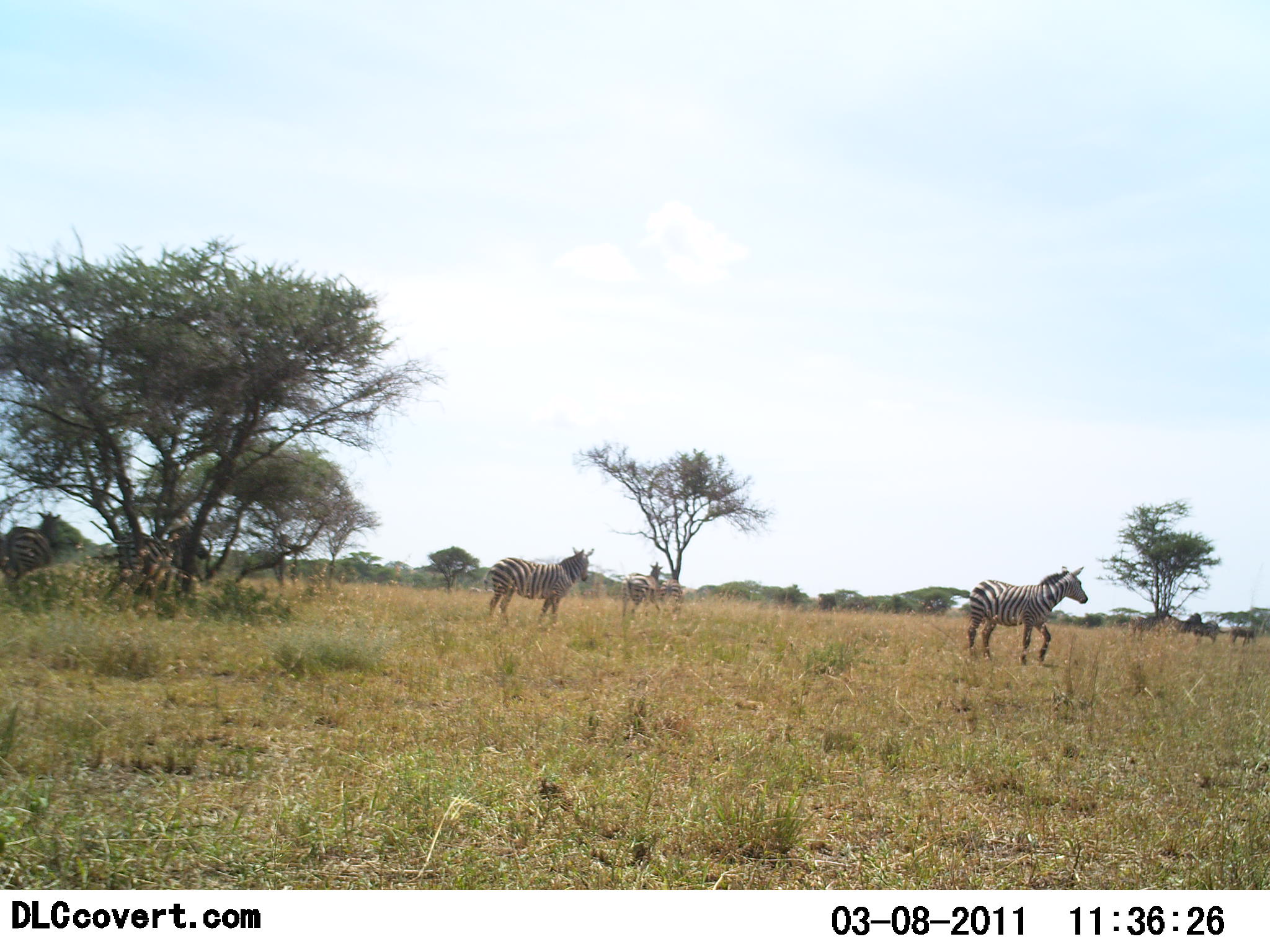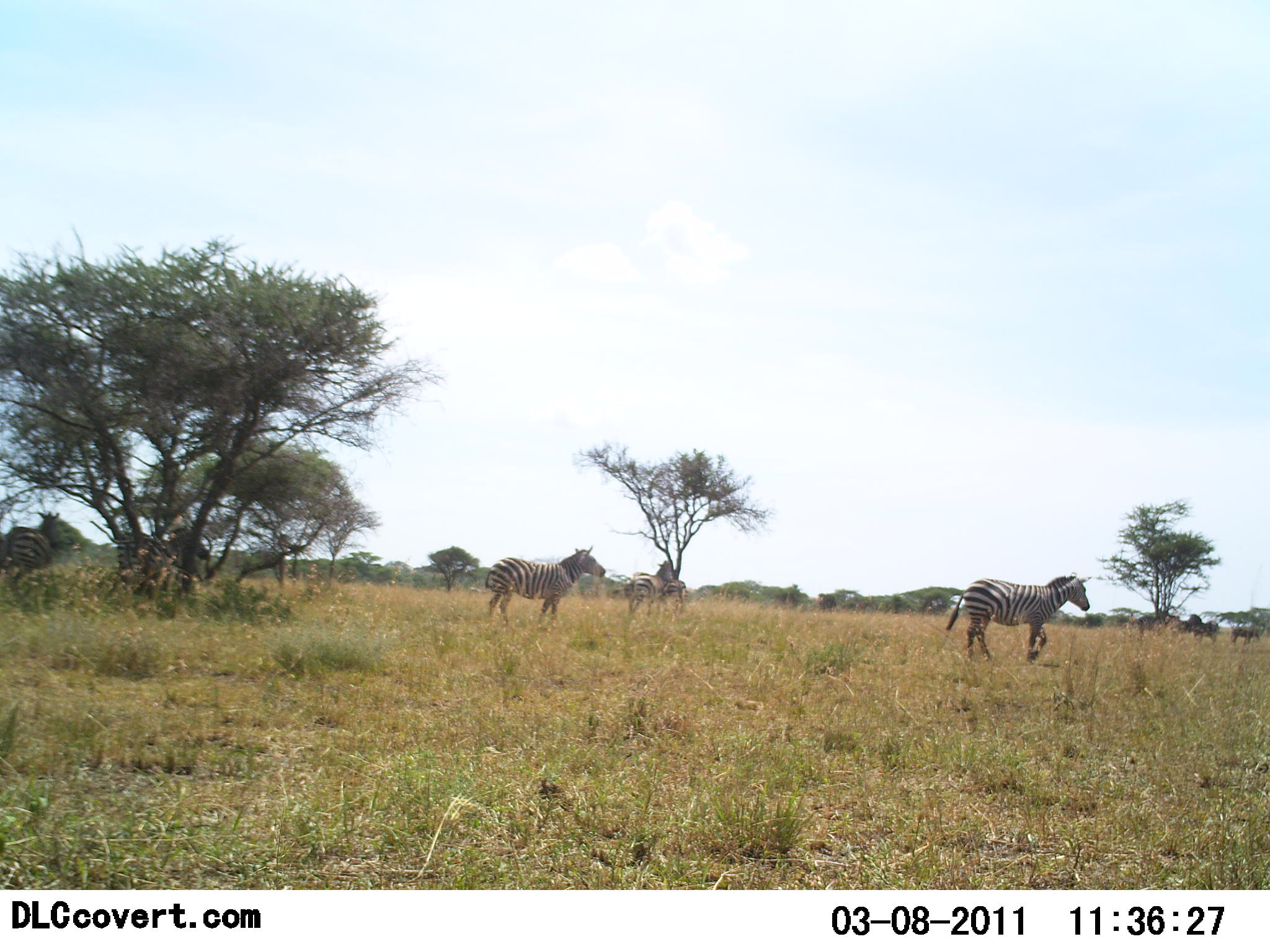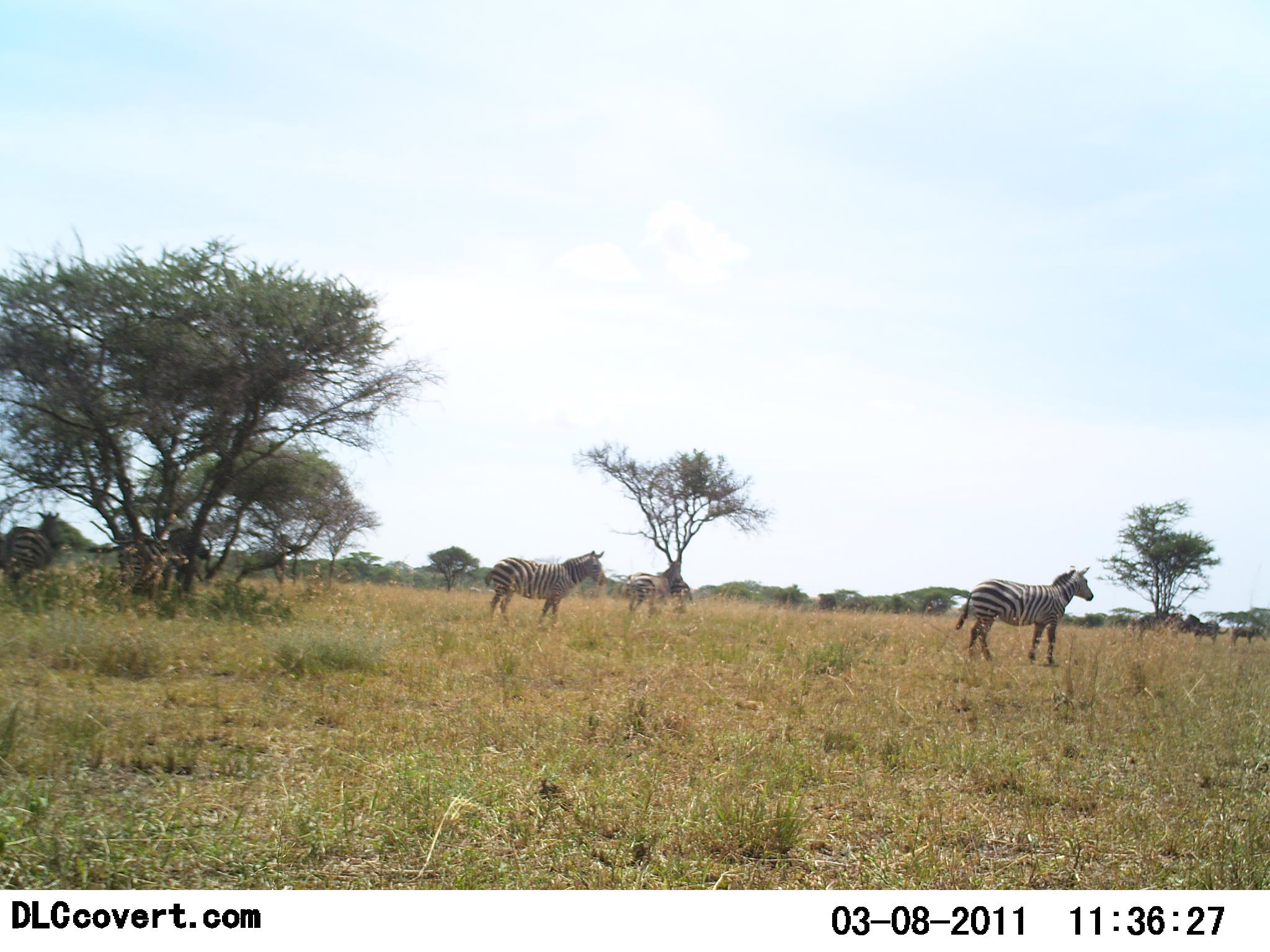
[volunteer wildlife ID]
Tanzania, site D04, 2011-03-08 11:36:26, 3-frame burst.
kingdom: Animalia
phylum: Chordata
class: Mammalia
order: Perissodactyla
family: Equidae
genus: Equus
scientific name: Equus quagga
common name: plains zebra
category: zebra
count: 7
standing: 90%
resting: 0%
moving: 20%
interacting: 10%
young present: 0%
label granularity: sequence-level